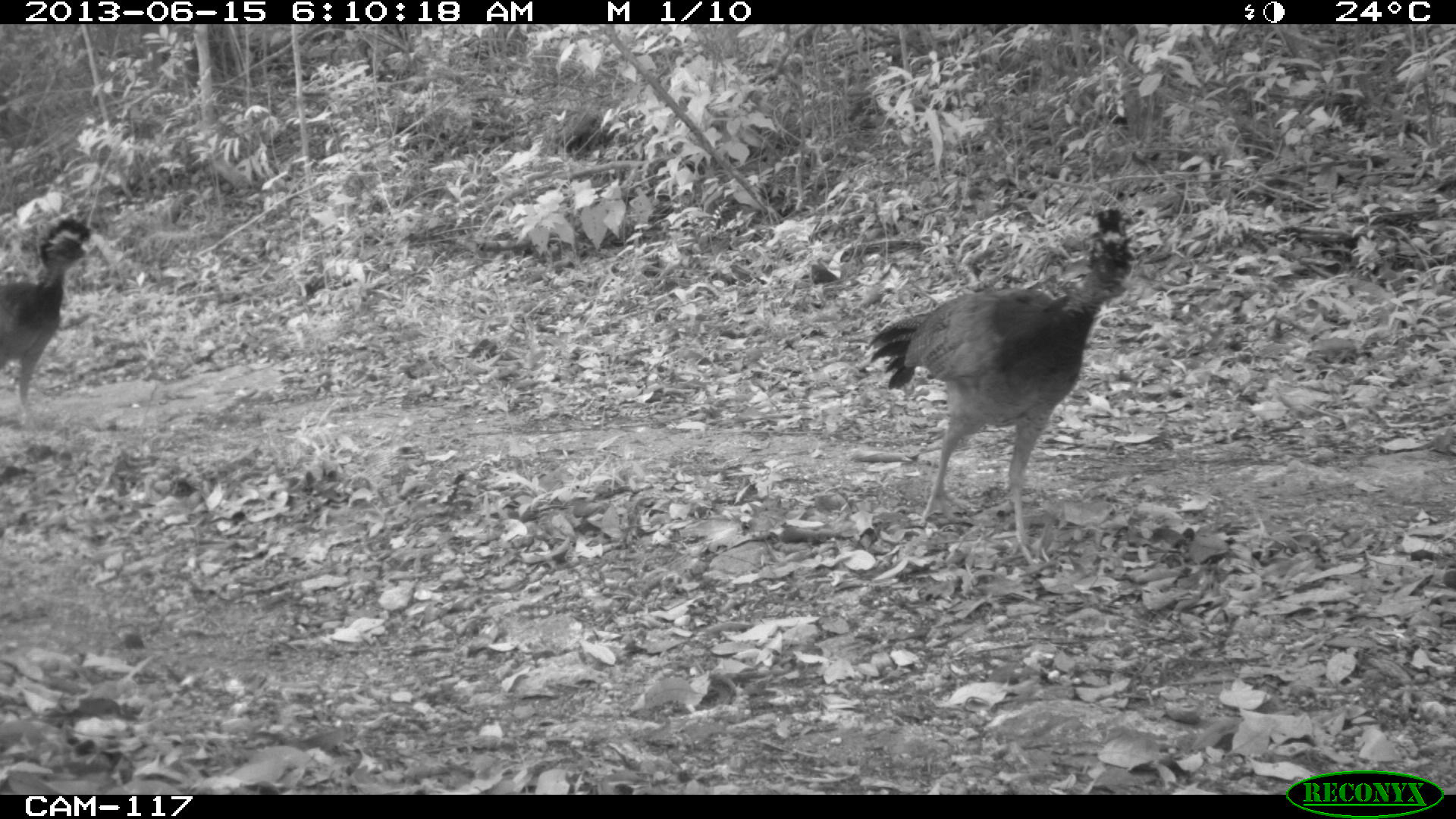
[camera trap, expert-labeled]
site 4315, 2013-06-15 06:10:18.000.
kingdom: Animalia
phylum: Chordata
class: Aves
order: Galliformes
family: Cracidae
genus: Crax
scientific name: Crax rubra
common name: great curassow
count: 3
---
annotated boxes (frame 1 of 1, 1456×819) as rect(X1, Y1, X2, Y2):
crax rubra: rect(862, 206, 1145, 571); rect(0, 213, 94, 413)